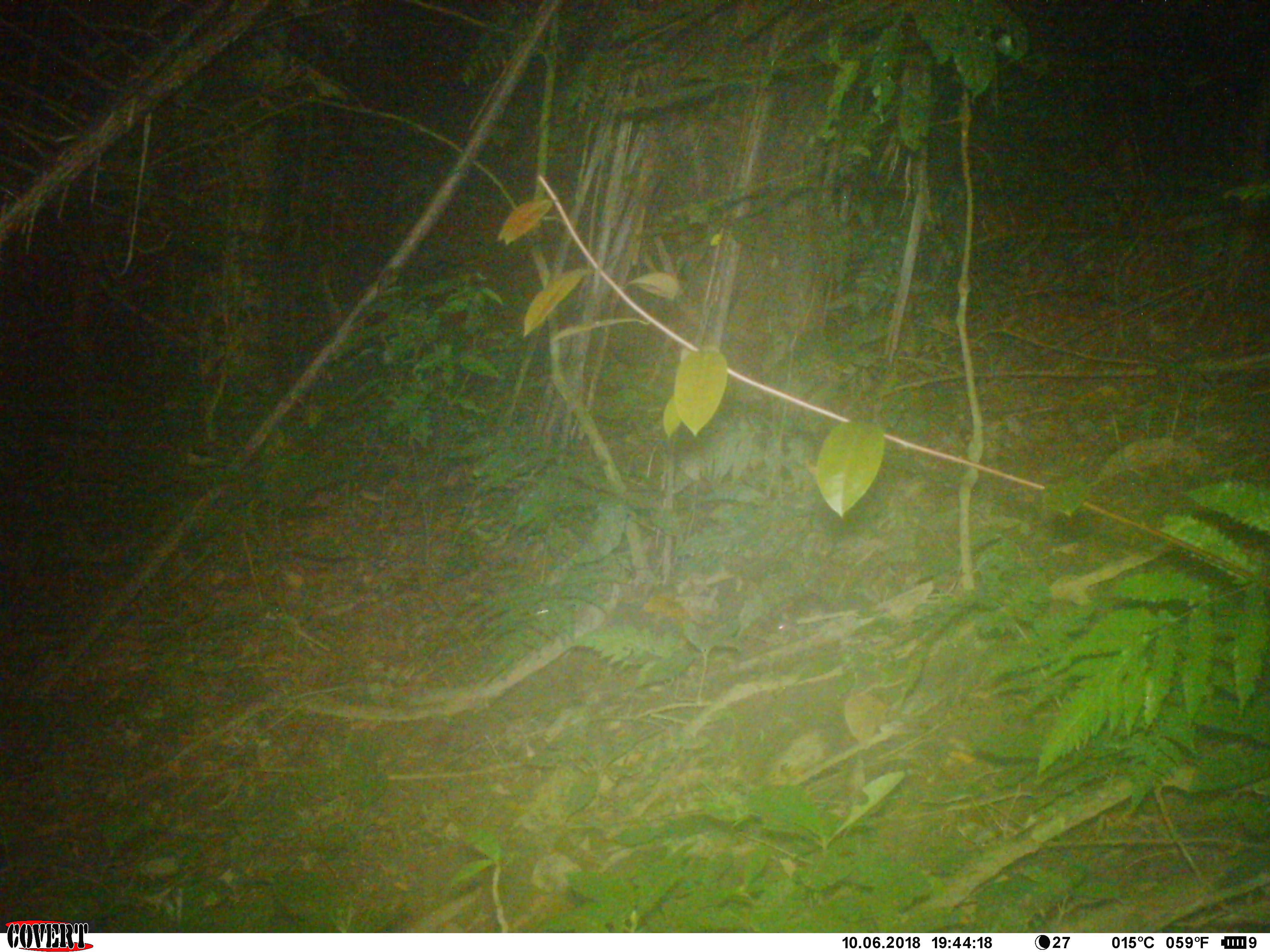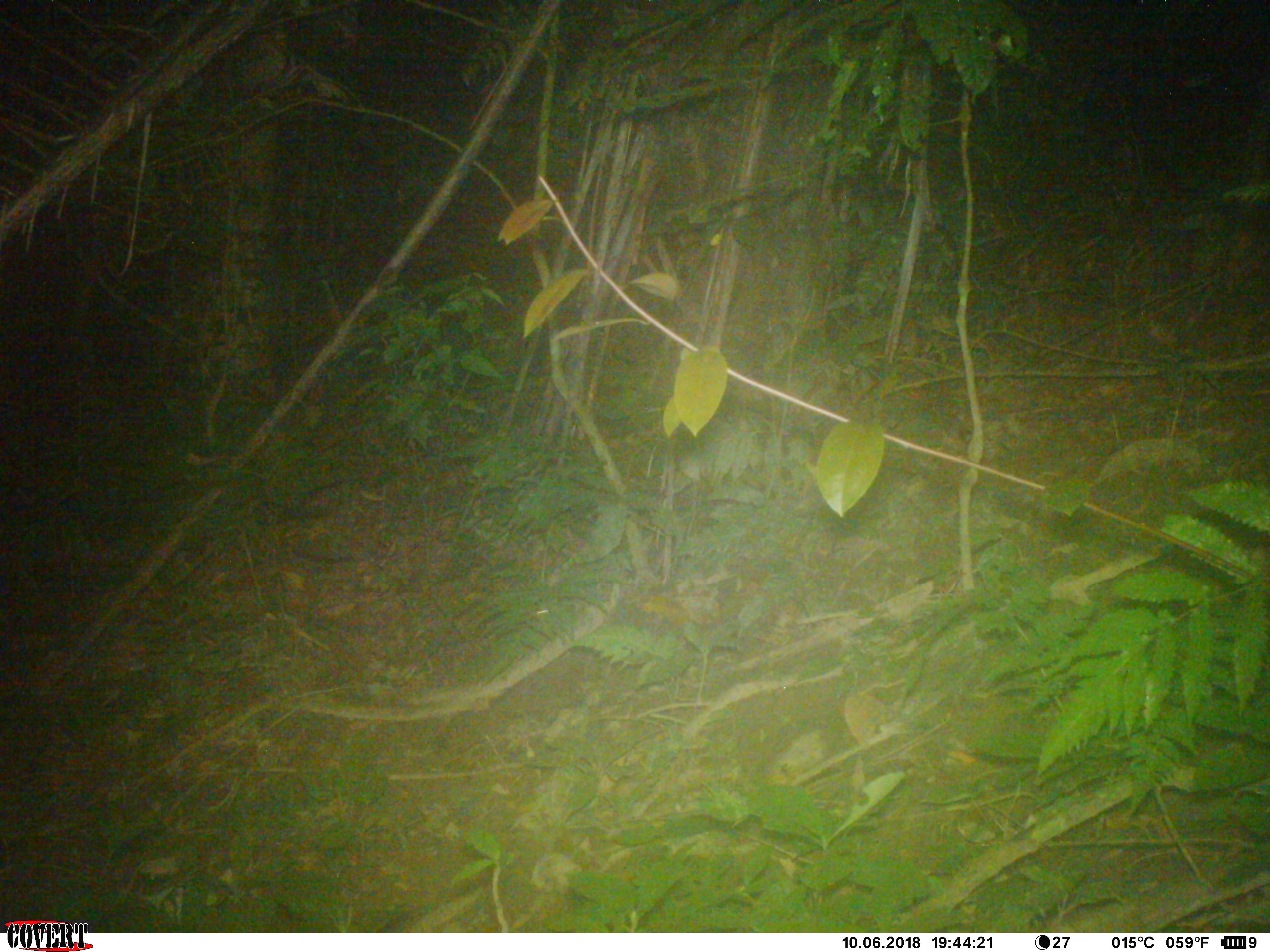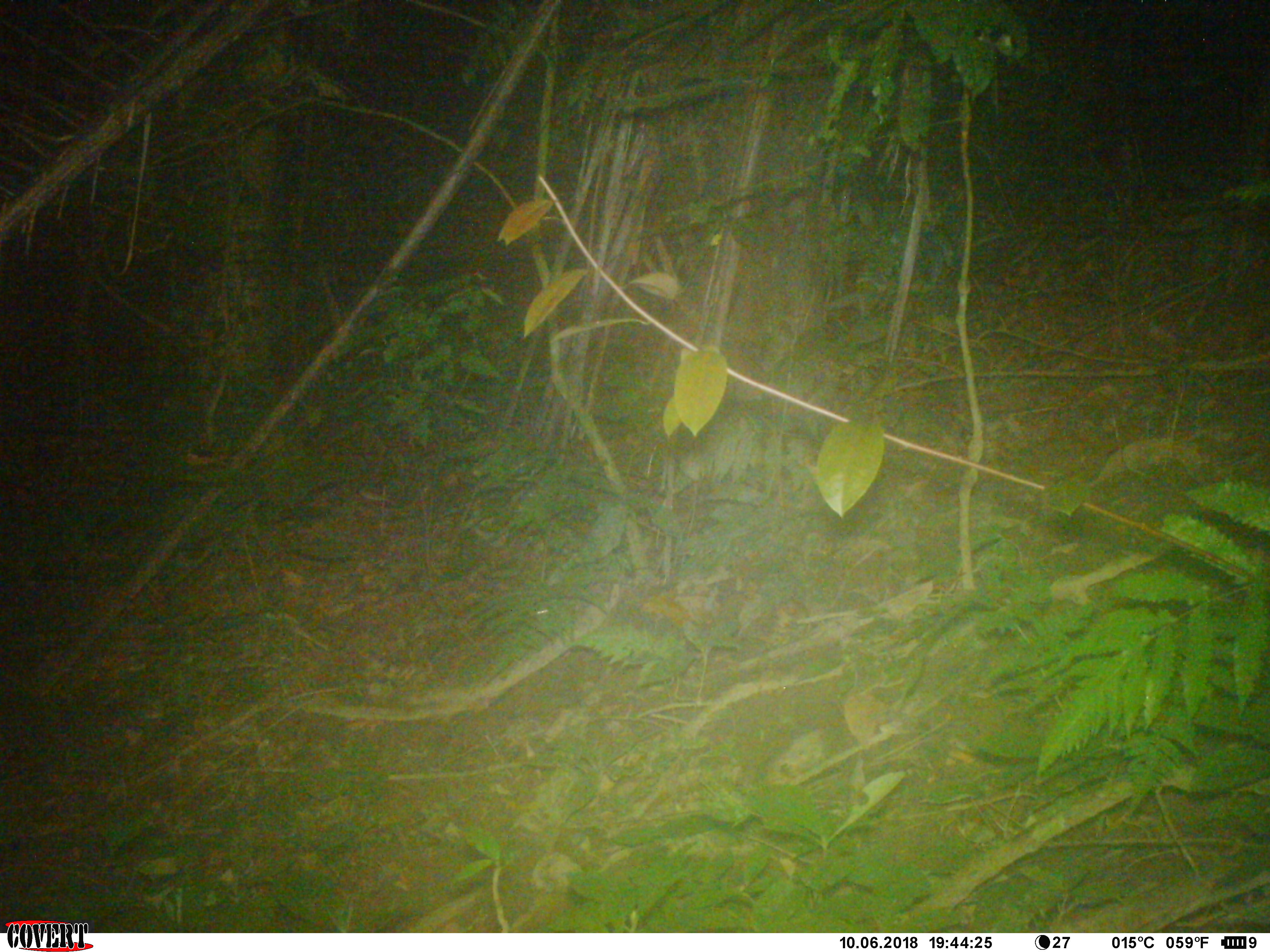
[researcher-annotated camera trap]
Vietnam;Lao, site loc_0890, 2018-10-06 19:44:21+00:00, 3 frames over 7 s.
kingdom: Animalia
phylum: Chordata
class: Mammalia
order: Rodentia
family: Muridae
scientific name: Muridae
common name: old-world mice and rats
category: unidentified murid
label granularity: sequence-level